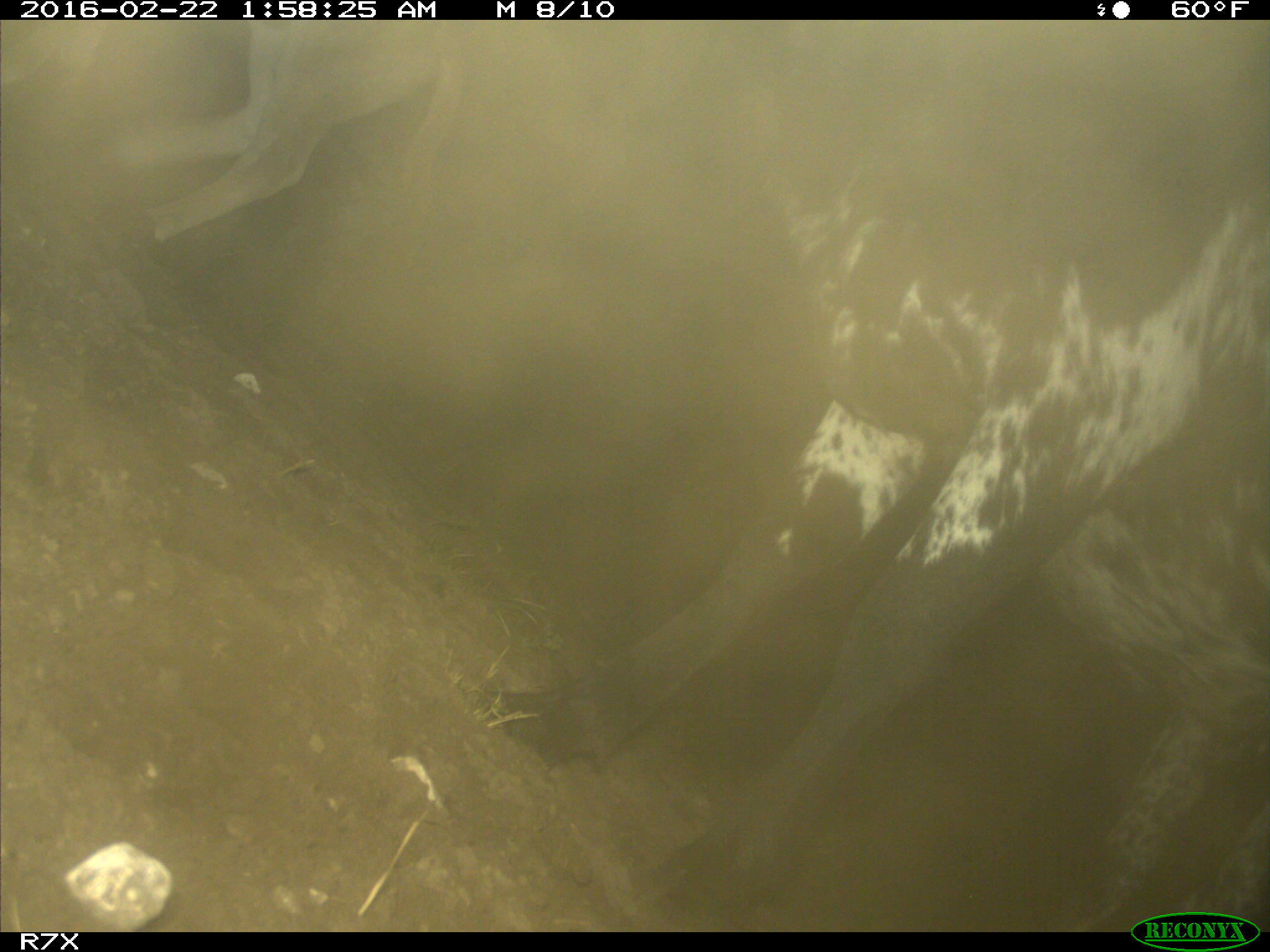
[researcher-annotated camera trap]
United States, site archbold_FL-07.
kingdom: Animalia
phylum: Chordata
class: Mammalia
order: Artiodactyla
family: Bovidae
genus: Bos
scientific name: Bos taurus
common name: domestic cow